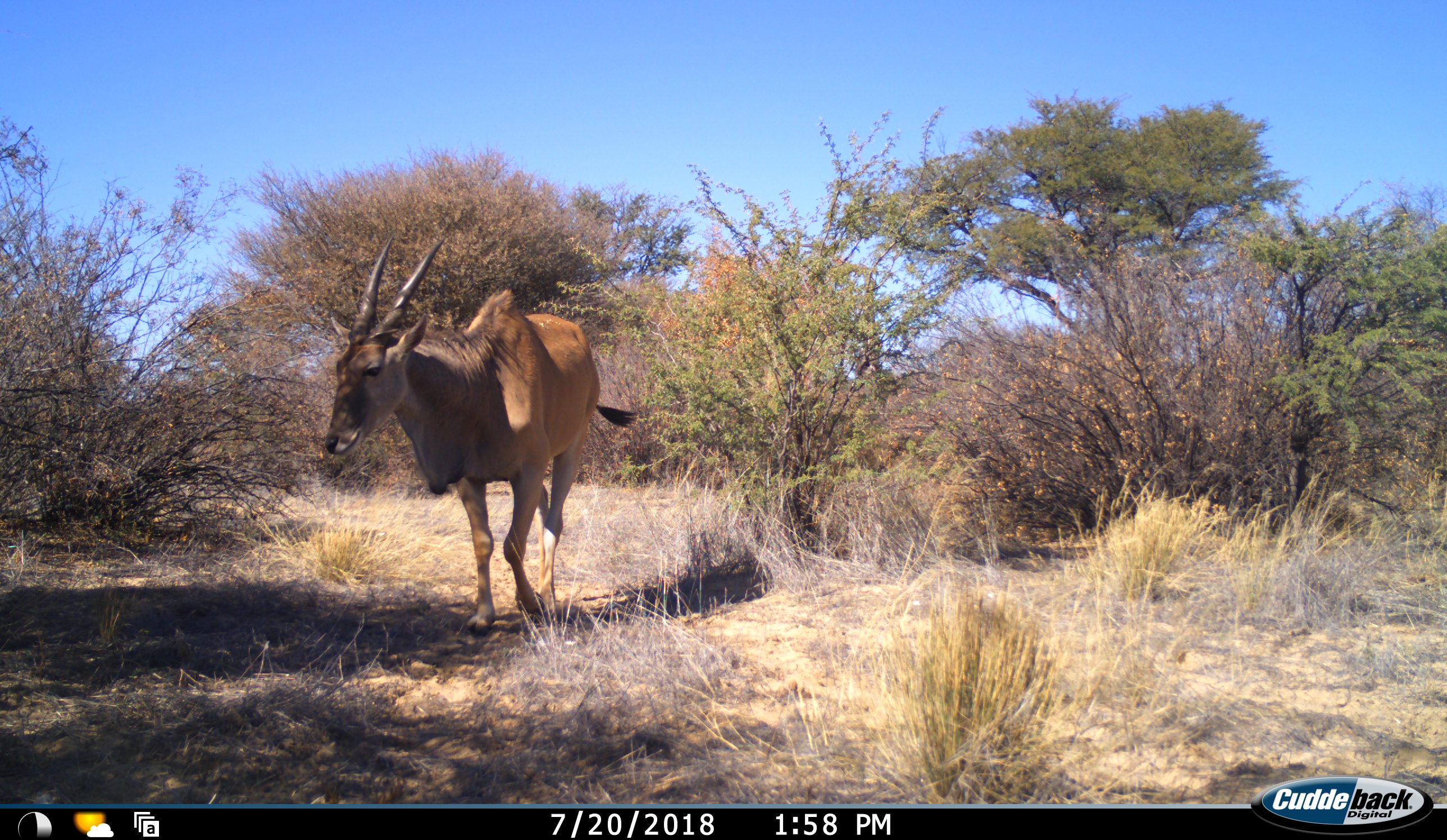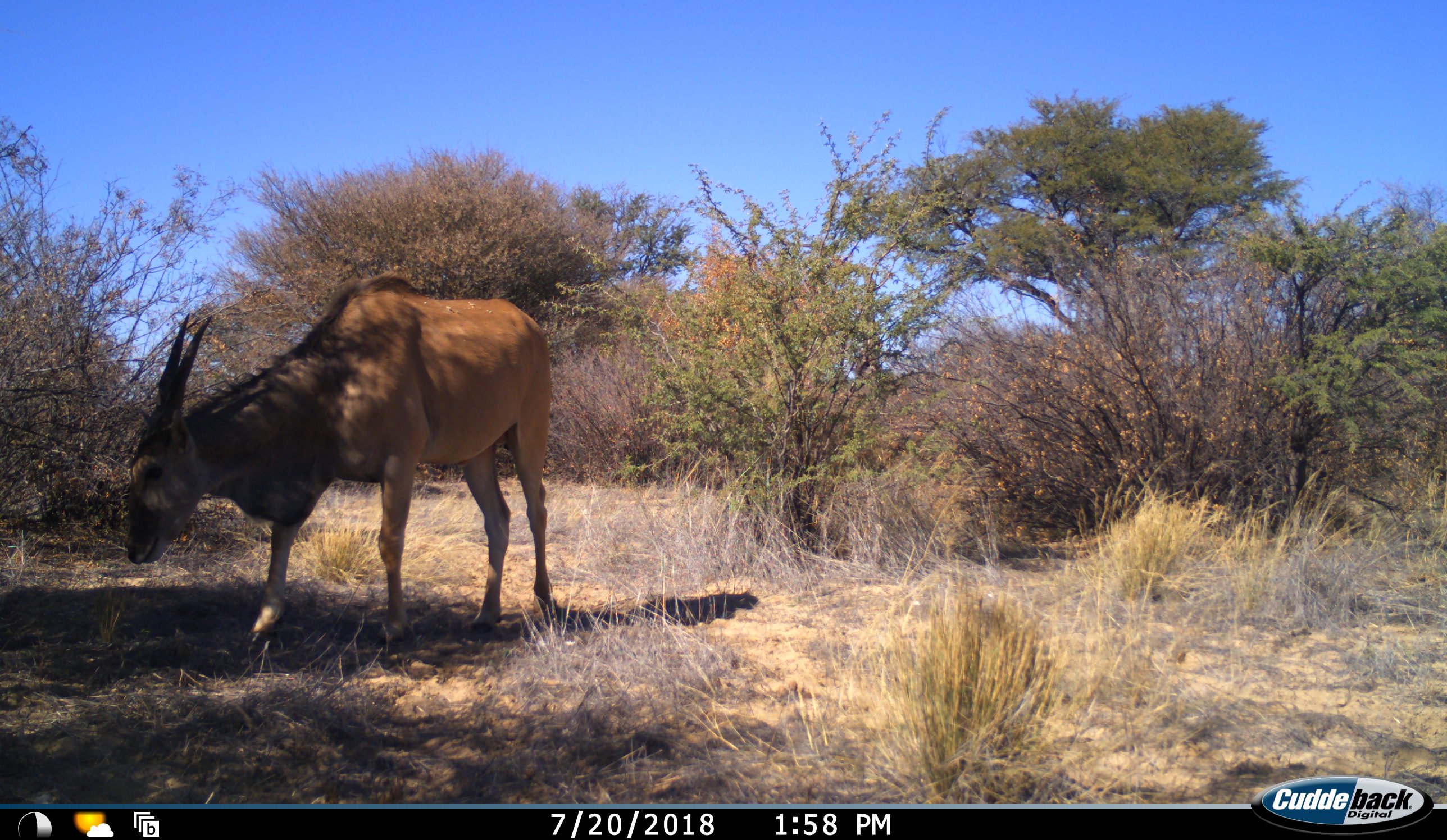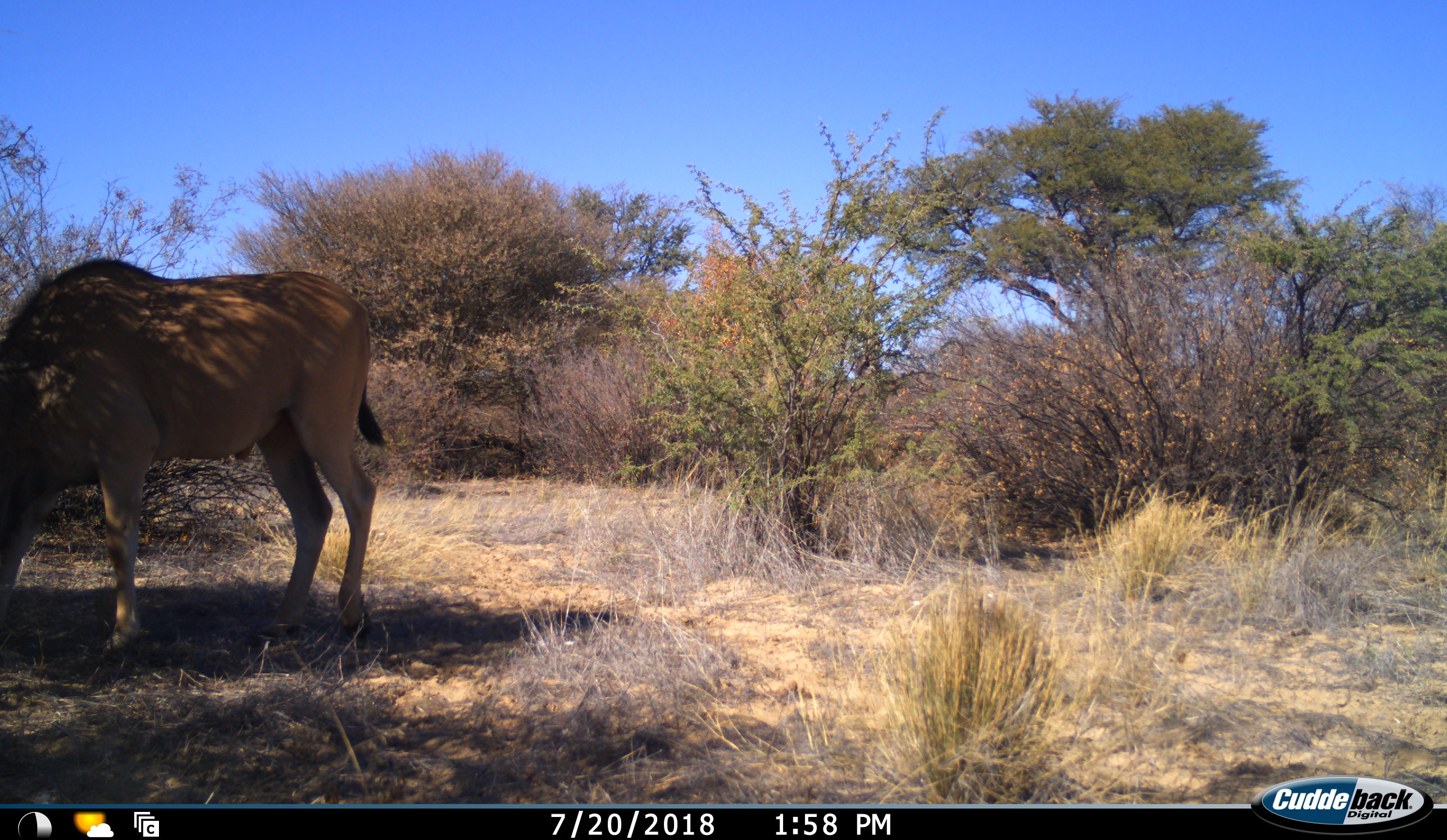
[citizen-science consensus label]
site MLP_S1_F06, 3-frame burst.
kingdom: Animalia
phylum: Chordata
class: Mammalia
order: Artiodactyla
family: Bovidae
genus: Tragelaphus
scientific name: Tragelaphus oryx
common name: eland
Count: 1.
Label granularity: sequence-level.